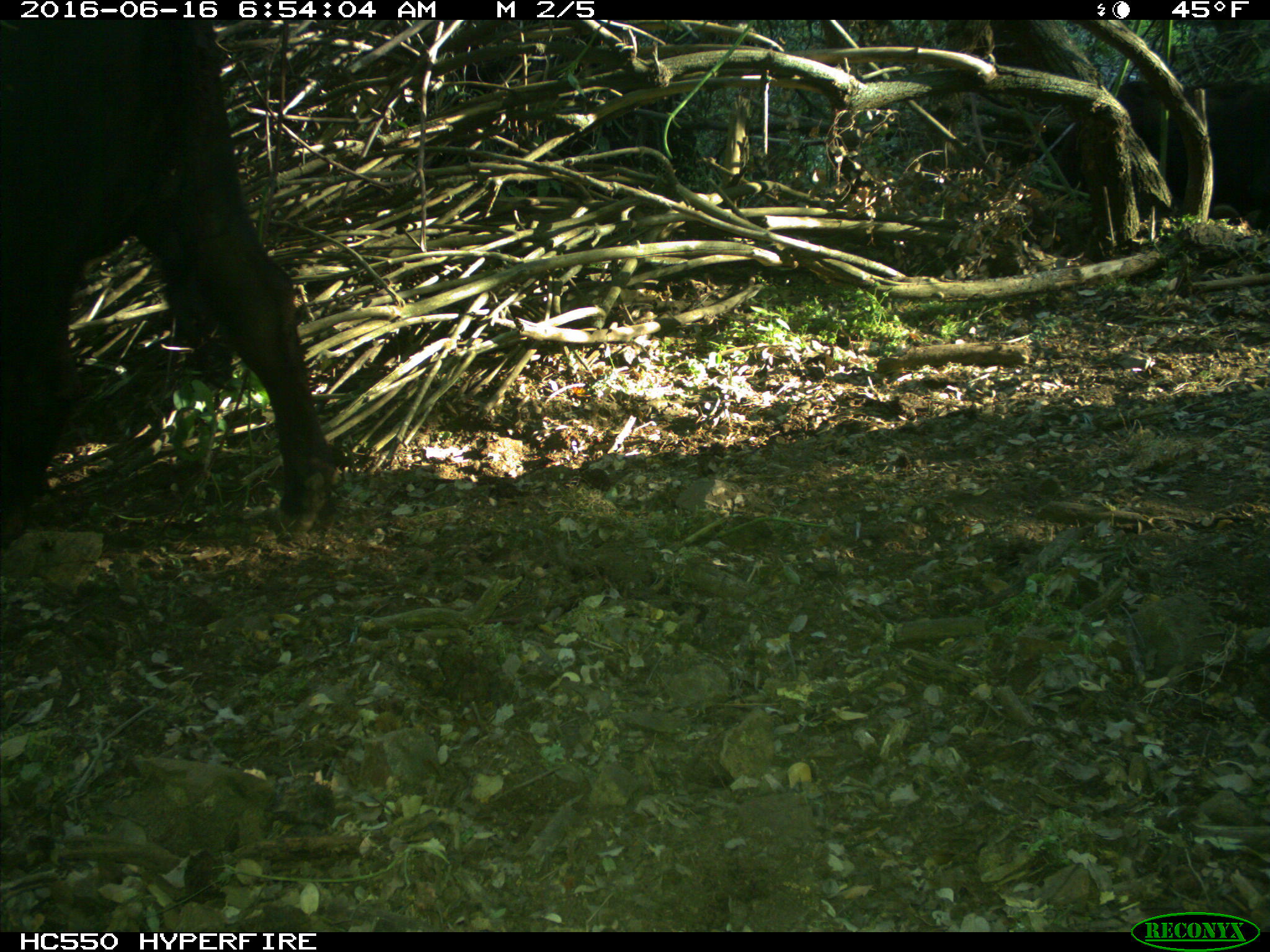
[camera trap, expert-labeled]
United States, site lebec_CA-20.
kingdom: Animalia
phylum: Chordata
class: Mammalia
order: Artiodactyla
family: Bovidae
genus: Bos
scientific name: Bos taurus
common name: domestic cow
Bos taurus (domestic cow).